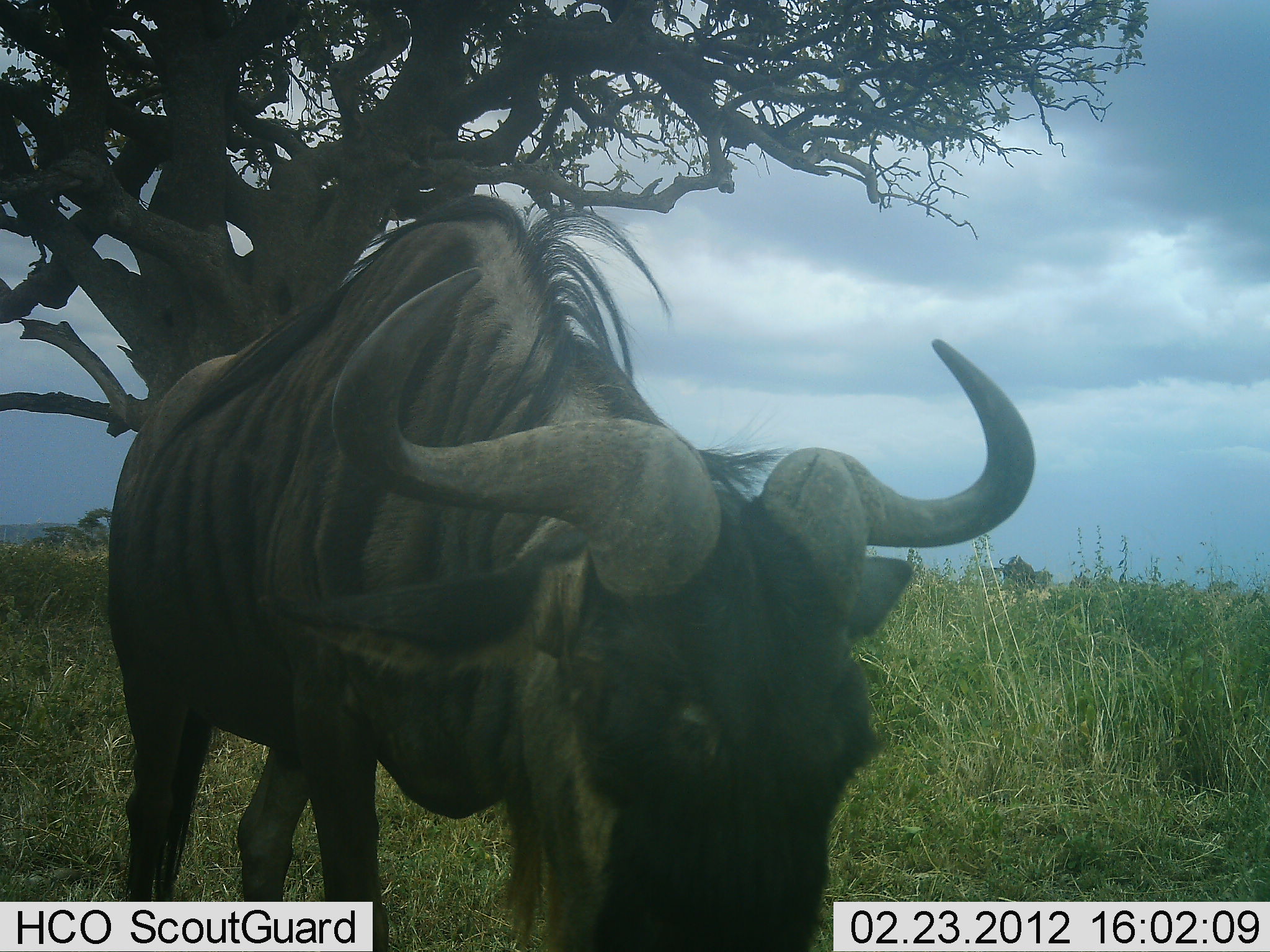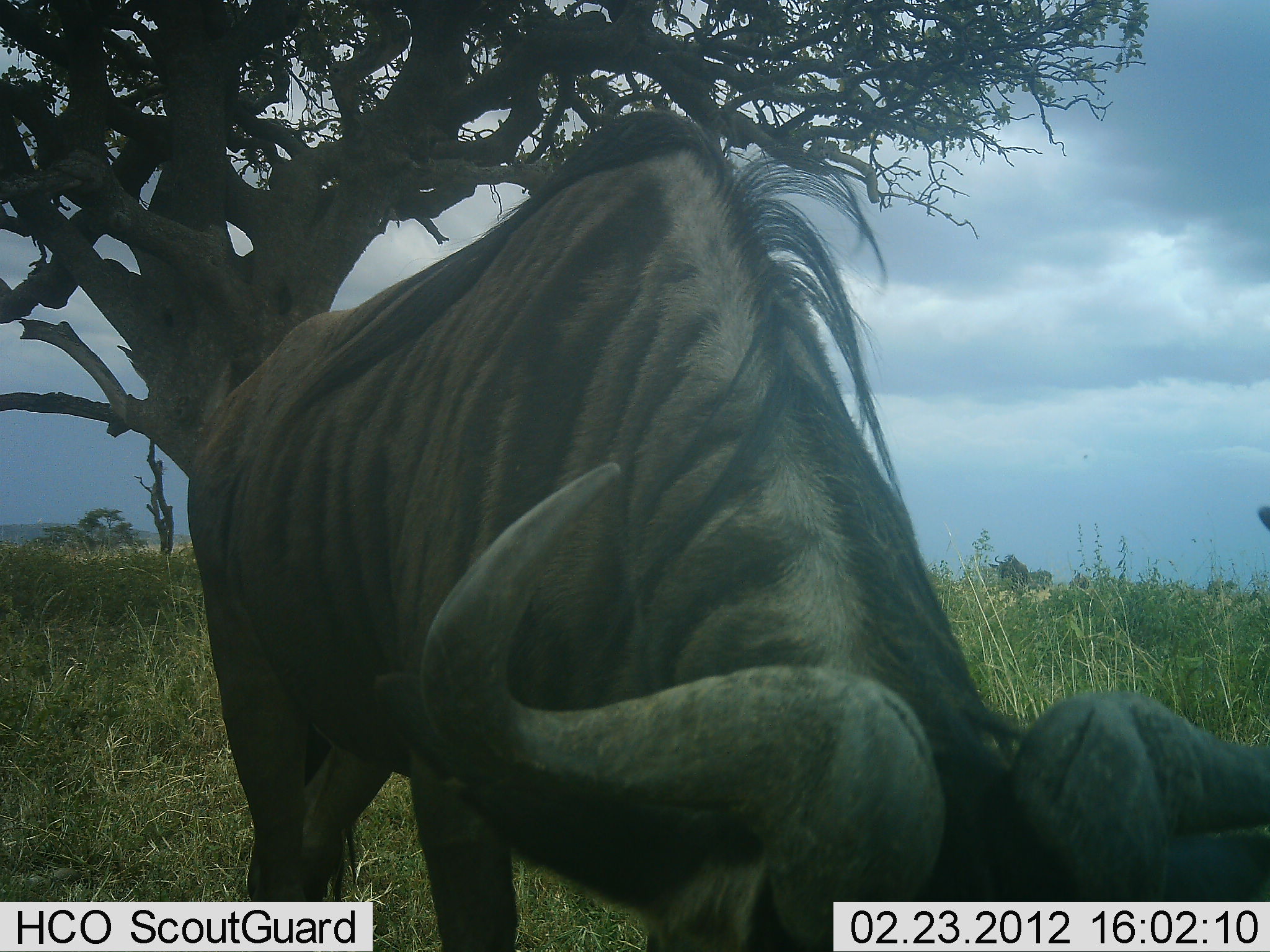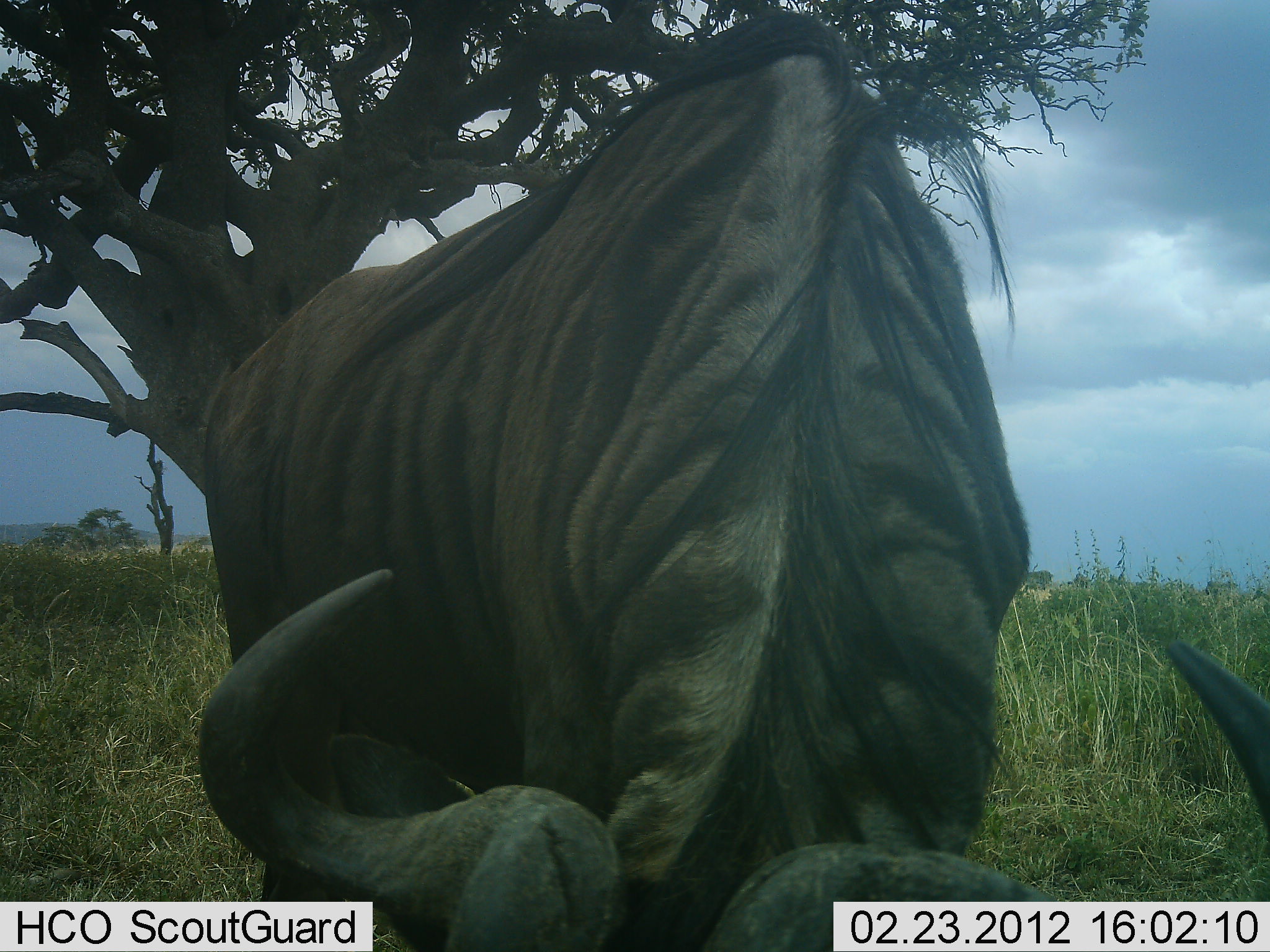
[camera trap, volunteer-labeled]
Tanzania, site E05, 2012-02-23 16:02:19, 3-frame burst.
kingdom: Animalia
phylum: Chordata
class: Mammalia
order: Artiodactyla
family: Bovidae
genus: Connochaetes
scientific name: Connochaetes taurinus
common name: blue wildebeest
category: wildebeest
Wildebeest (blue wildebeest) (Connochaetes taurinus), count 1. Behavior (volunteer vote fractions): standing 25%, resting 4%, moving 39%, interacting 0%. Young present (vote fraction): 0%. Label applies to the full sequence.